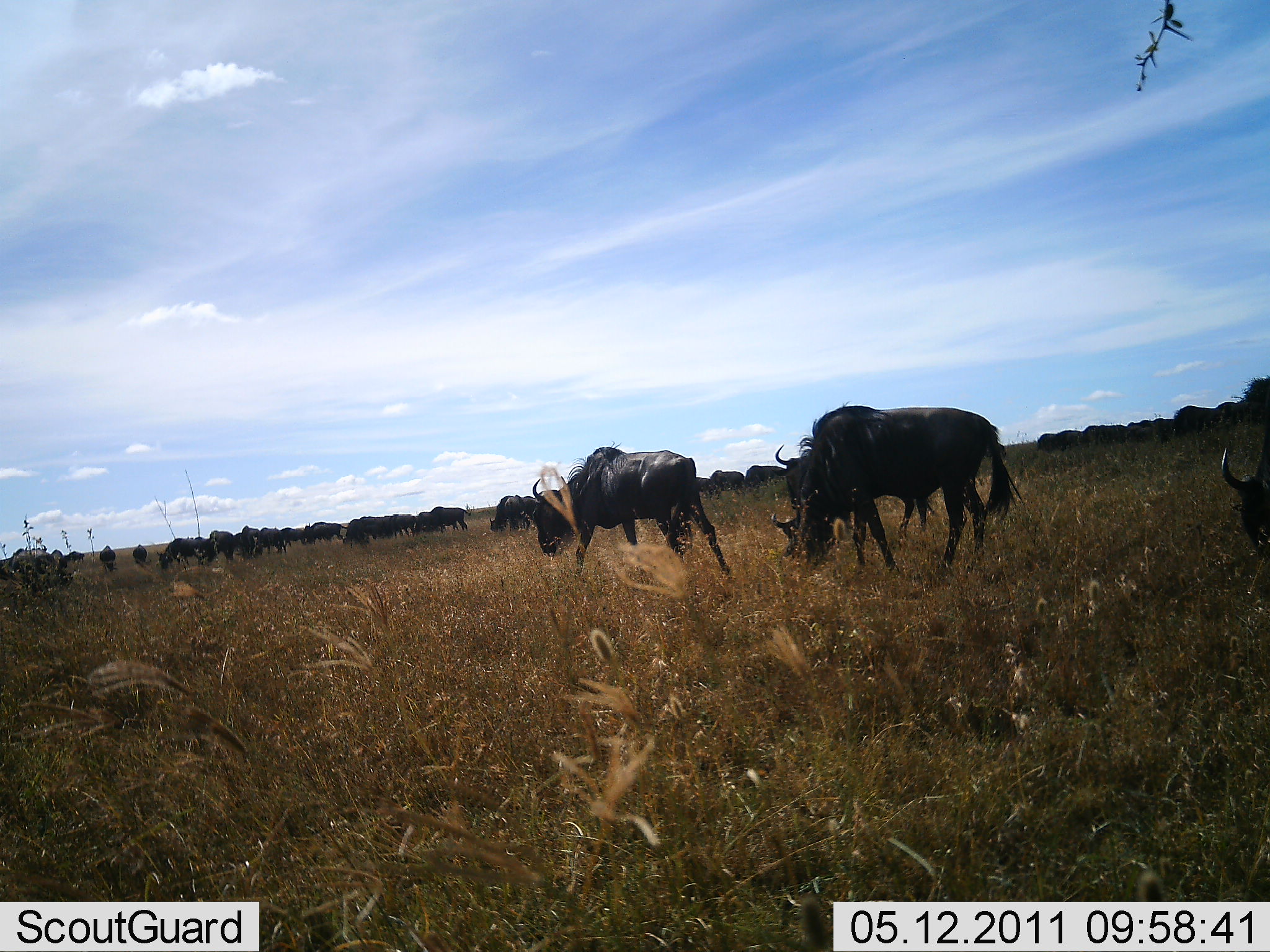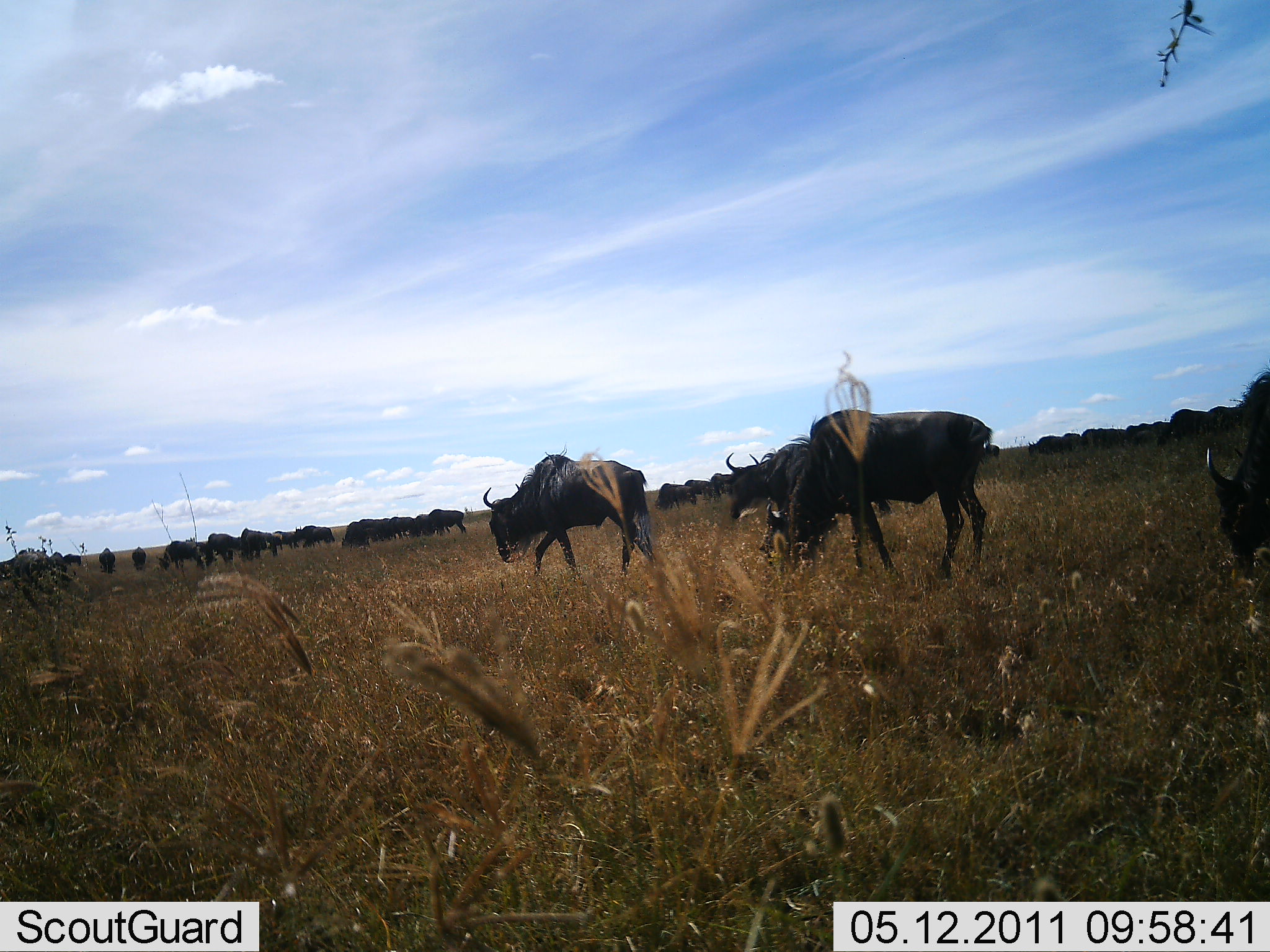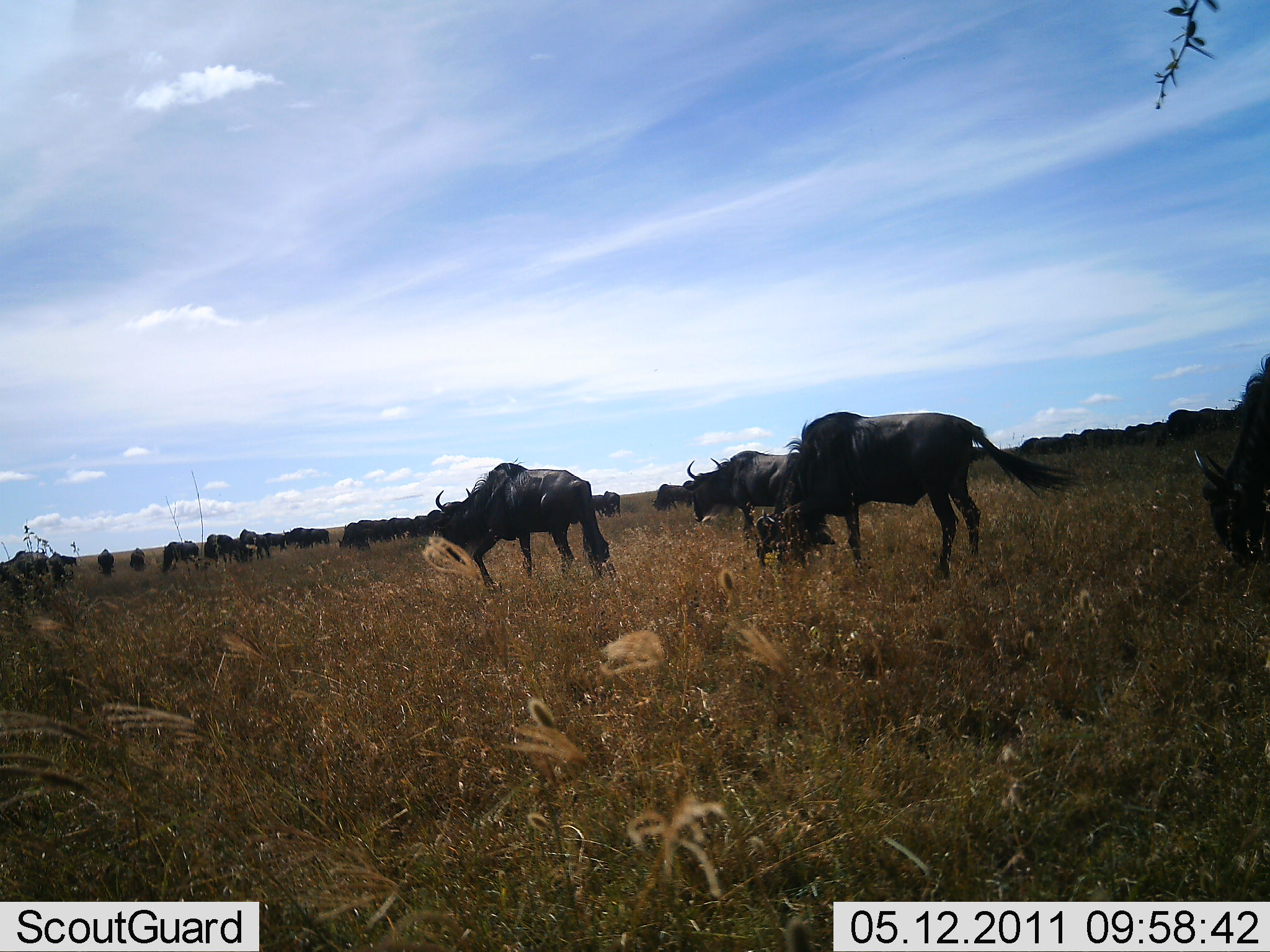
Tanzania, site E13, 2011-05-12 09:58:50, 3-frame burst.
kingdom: Animalia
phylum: Chordata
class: Mammalia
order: Artiodactyla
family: Bovidae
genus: Connochaetes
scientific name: Connochaetes taurinus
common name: blue wildebeest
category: wildebeest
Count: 11-50.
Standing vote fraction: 36%.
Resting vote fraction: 0%.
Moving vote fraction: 82%.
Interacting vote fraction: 0%.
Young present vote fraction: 0%.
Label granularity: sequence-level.